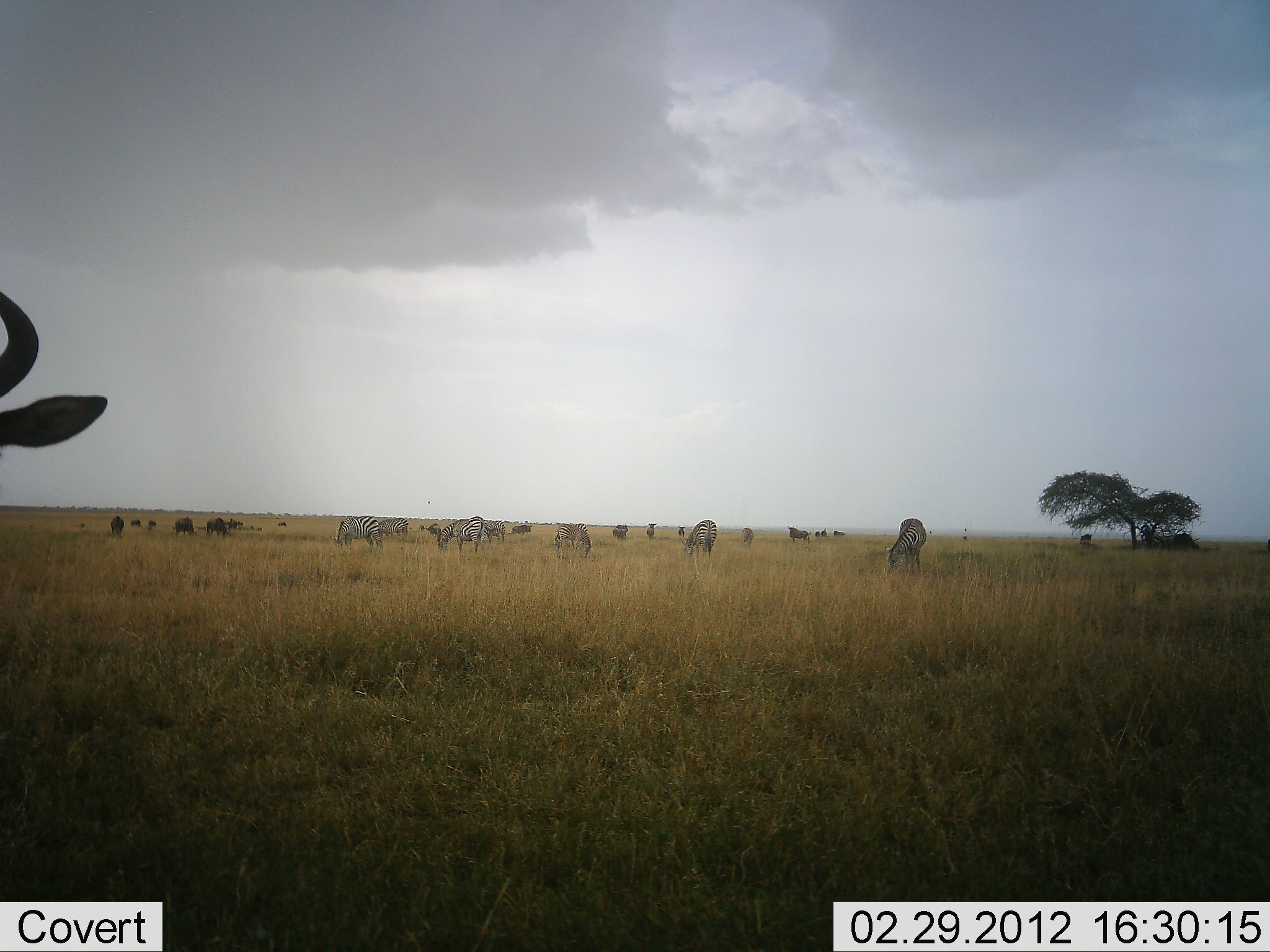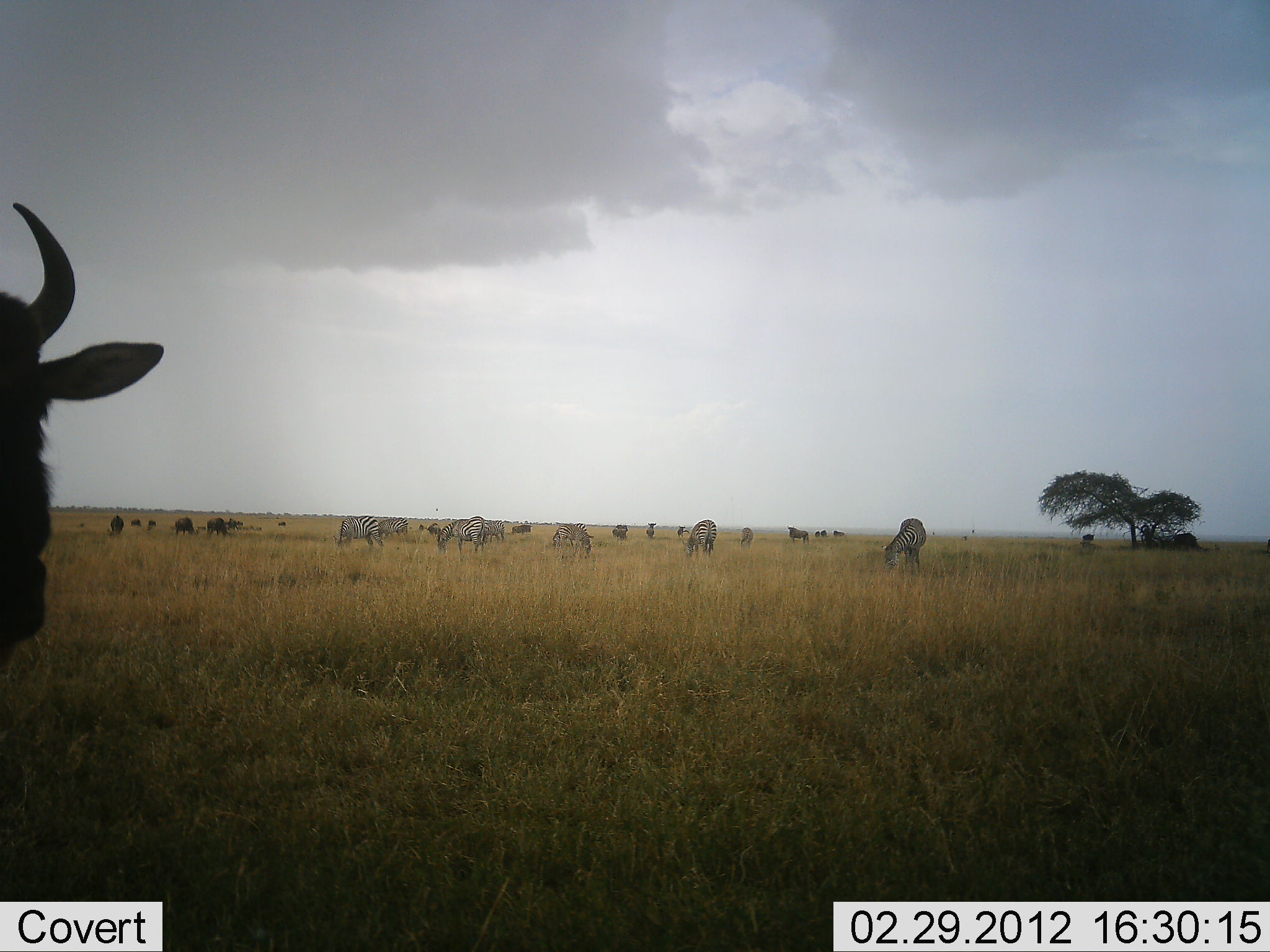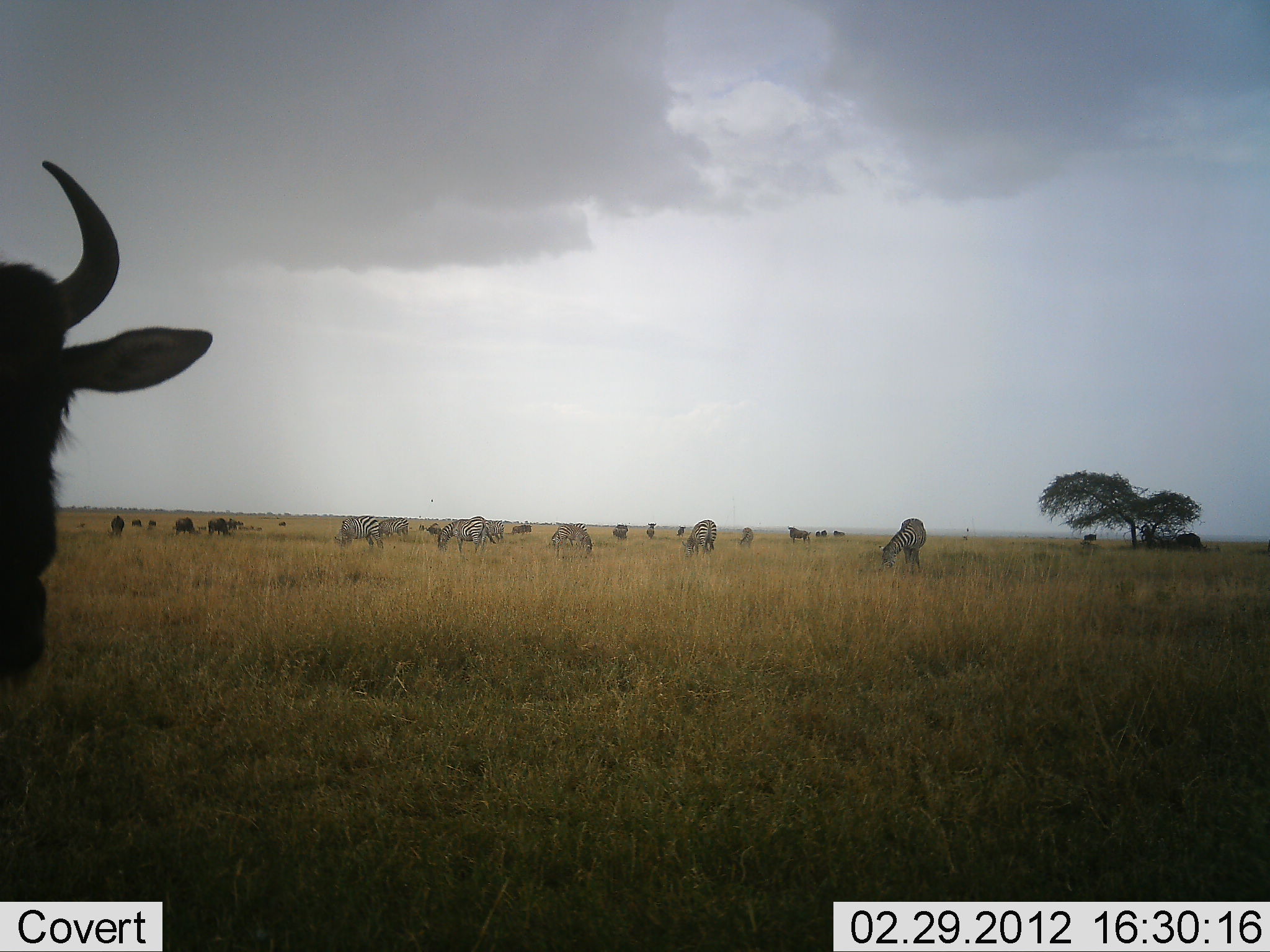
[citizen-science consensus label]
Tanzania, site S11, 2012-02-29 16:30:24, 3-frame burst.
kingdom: Animalia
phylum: Chordata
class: Mammalia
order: Artiodactyla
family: Bovidae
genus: Connochaetes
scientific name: Connochaetes taurinus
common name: blue wildebeest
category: wildebeest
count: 11-50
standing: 72%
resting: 3%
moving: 21%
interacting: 3%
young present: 0%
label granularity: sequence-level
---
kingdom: Animalia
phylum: Chordata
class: Mammalia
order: Perissodactyla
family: Equidae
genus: Equus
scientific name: Equus quagga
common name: plains zebra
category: zebra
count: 8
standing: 29%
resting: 0%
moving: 10%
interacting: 3%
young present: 0%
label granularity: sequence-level